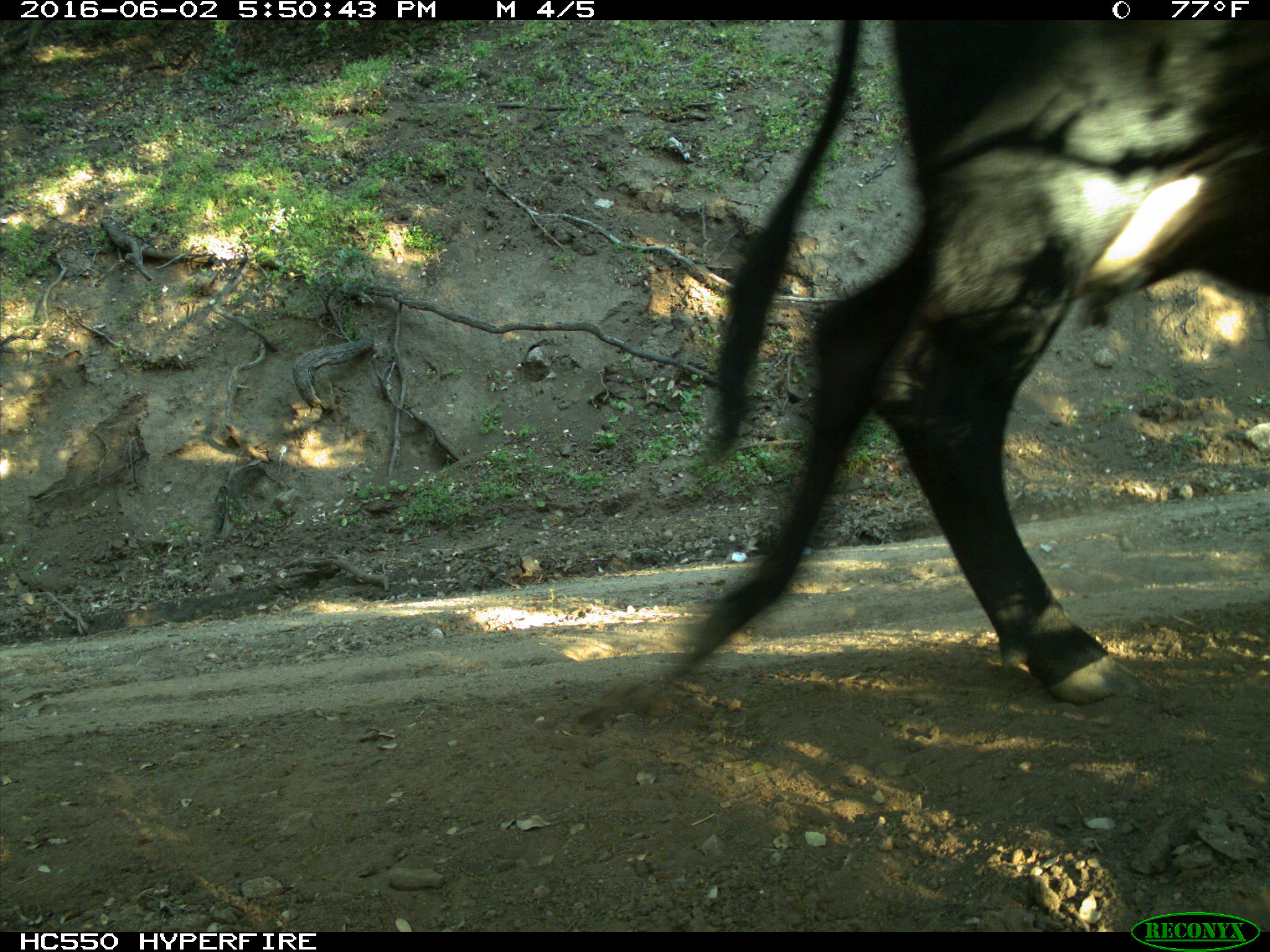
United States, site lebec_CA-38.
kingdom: Animalia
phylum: Chordata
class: Mammalia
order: Artiodactyla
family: Bovidae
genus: Bos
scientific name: Bos taurus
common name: domestic cow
Bos taurus (domestic cow).